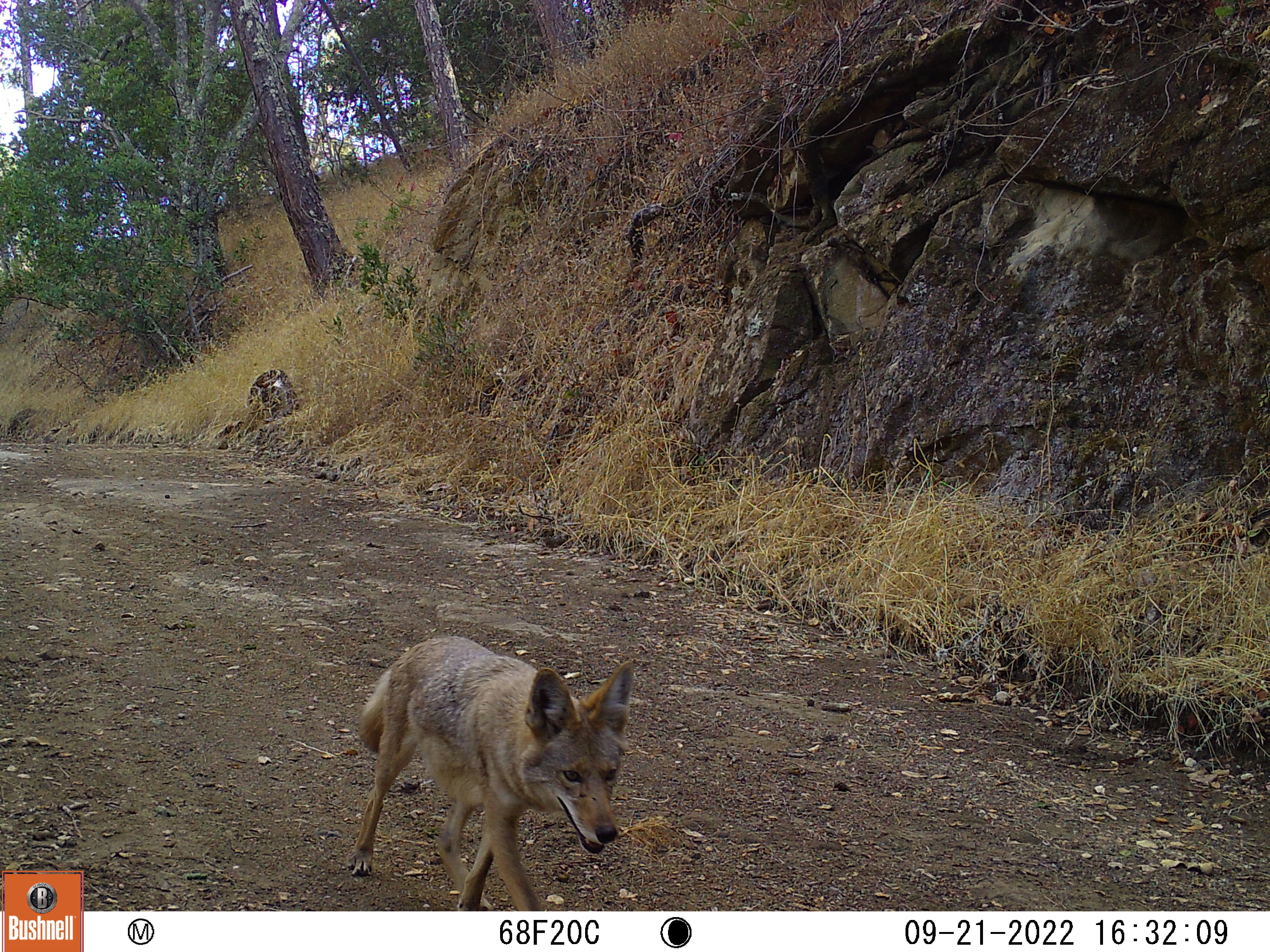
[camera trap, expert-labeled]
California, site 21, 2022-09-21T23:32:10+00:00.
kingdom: Animalia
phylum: Chordata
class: Mammalia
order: Carnivora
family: Canidae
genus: Canis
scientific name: Canis latrans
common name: coyote